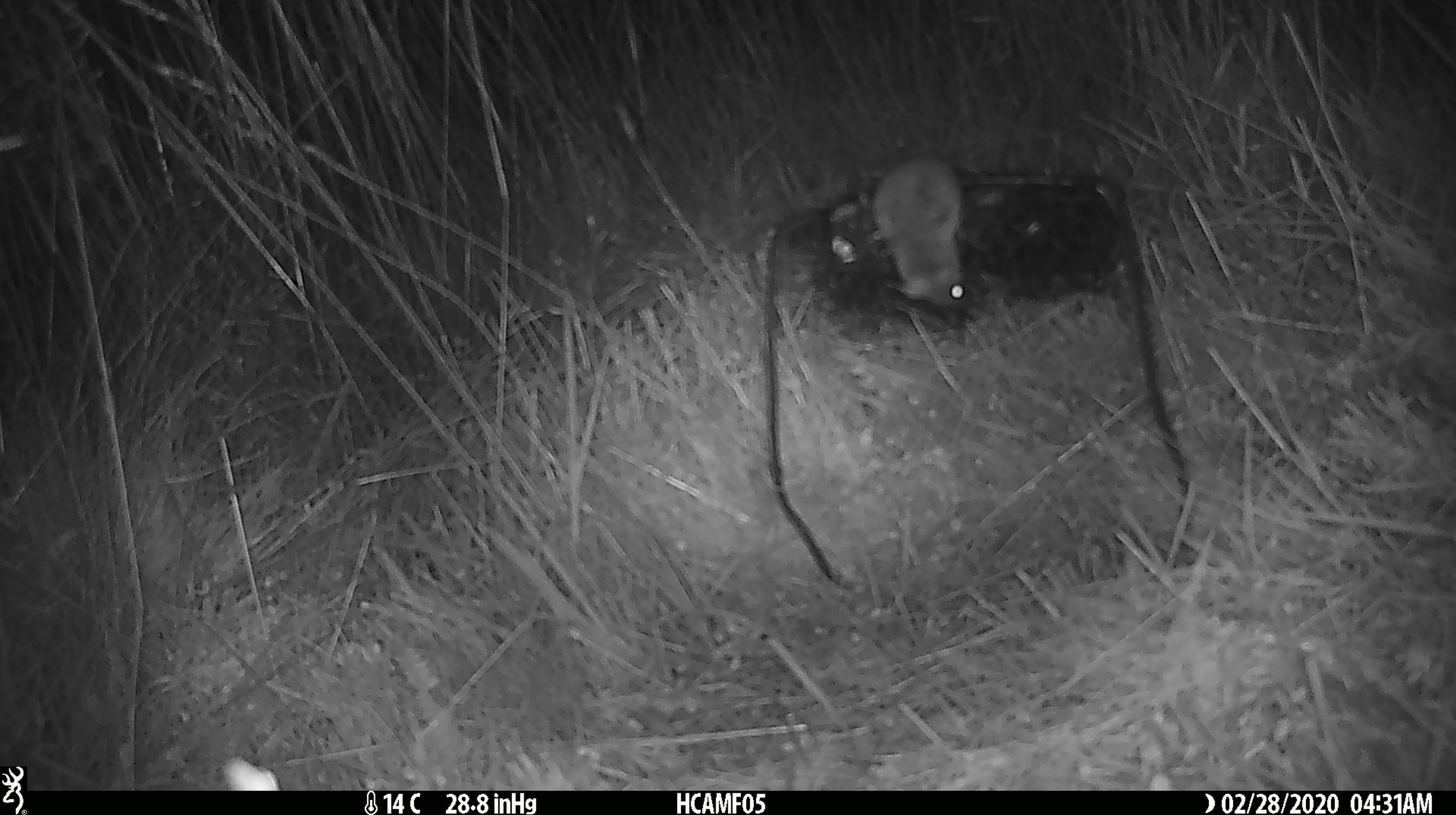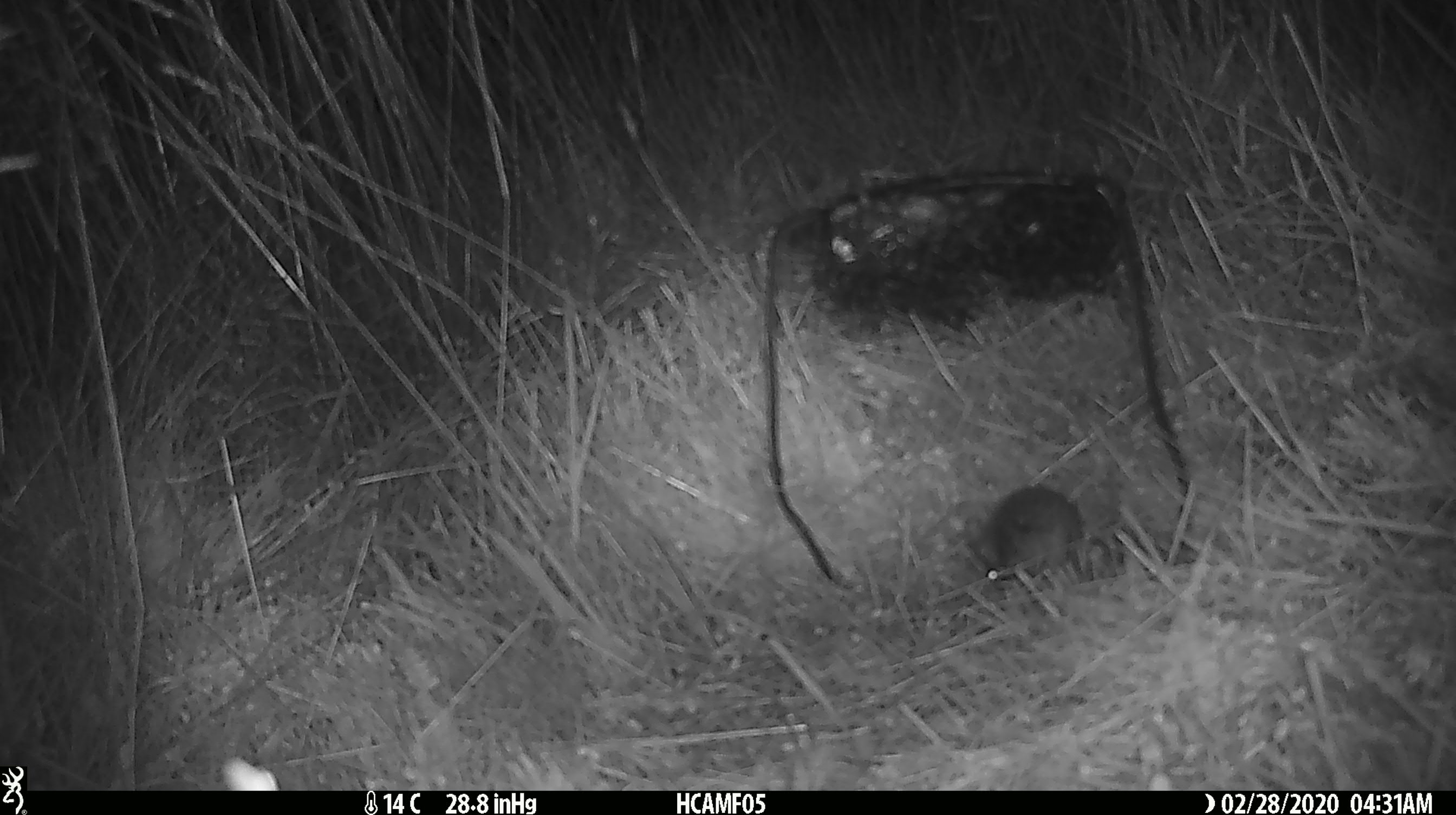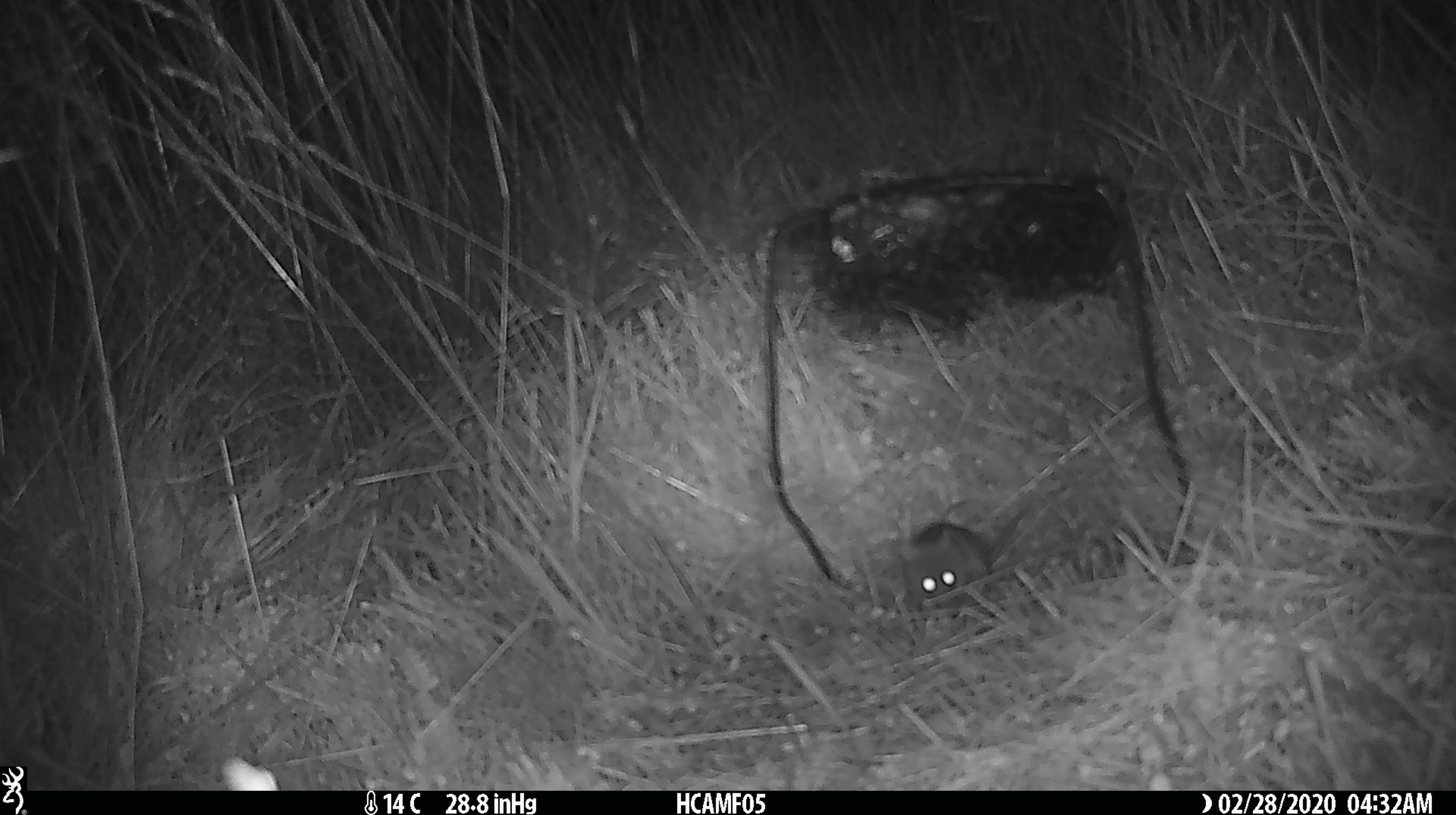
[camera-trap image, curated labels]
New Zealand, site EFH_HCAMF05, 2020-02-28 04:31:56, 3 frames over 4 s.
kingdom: Animalia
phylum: Chordata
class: Mammalia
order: Rodentia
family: Muridae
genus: Mus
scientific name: Mus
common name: mouse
Mouse (Mus).